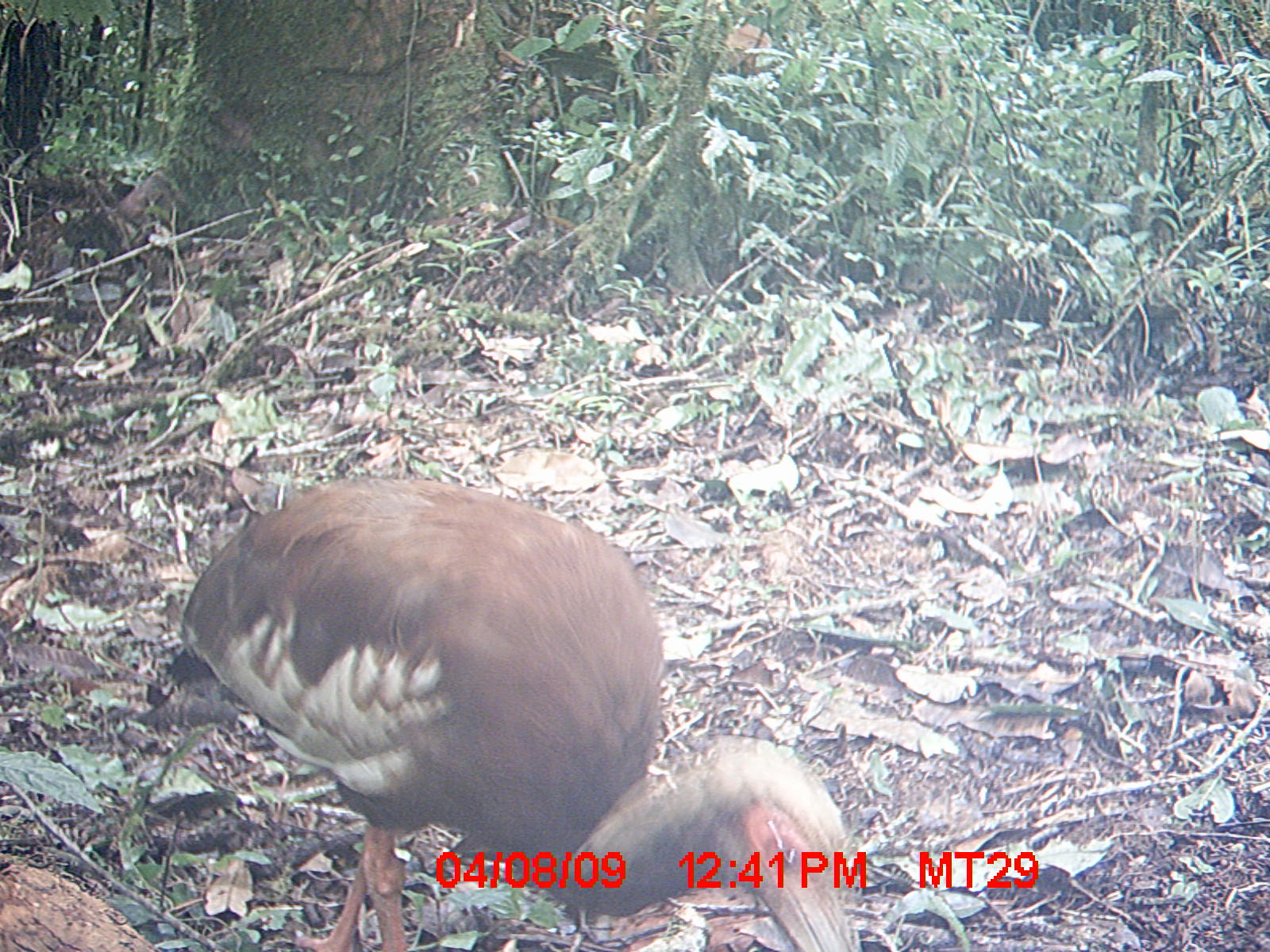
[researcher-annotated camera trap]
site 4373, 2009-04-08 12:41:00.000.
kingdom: Animalia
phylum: Chordata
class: Aves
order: Pelecaniformes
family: Threskiornithidae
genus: Lophotibis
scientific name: Lophotibis cristata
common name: madagascar ibis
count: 1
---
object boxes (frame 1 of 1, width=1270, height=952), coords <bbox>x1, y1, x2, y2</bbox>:
lophotibis cristata: <bbox>177, 471, 851, 950</bbox>